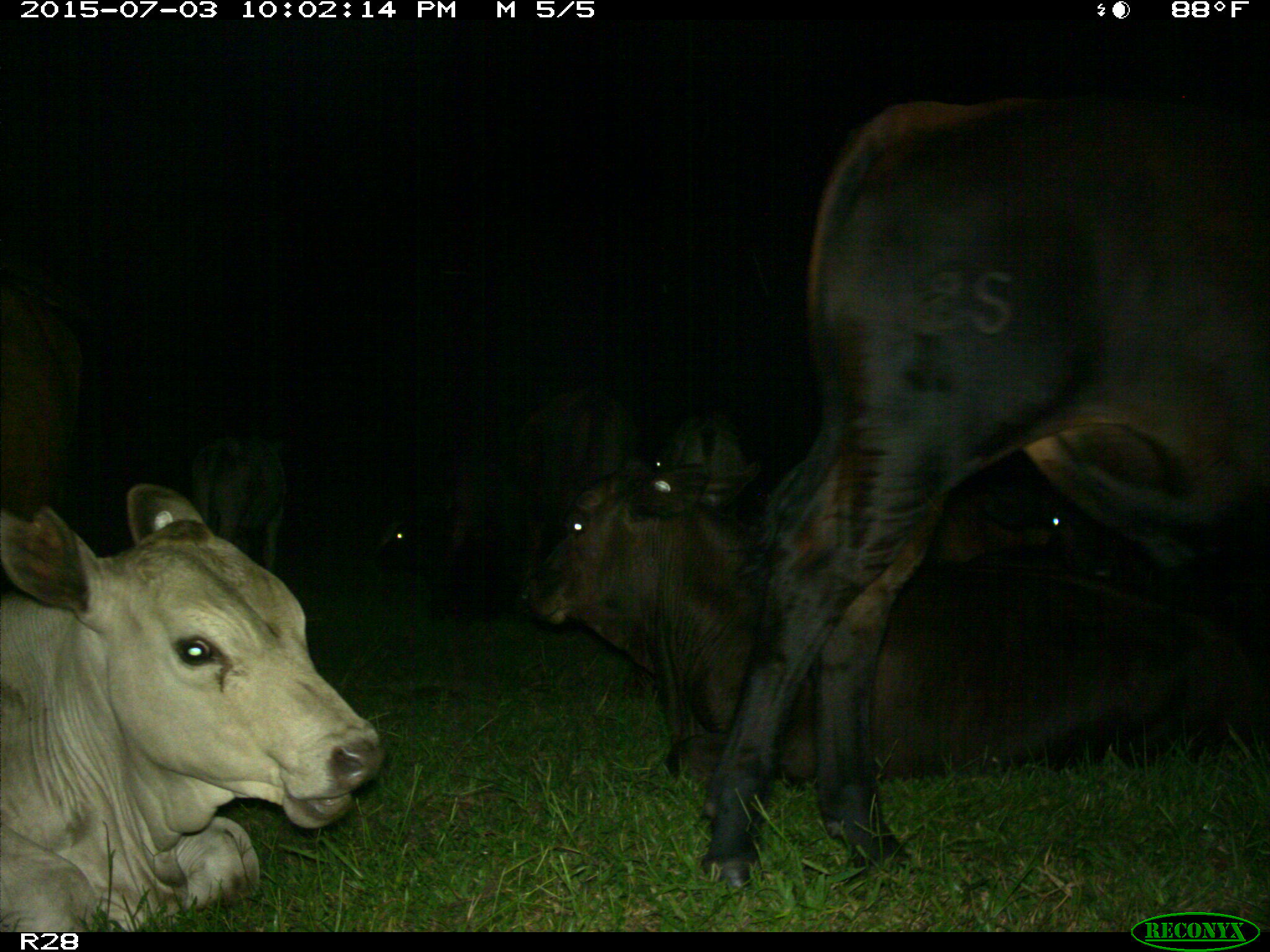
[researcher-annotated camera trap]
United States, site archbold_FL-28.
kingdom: Animalia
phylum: Chordata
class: Mammalia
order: Artiodactyla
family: Bovidae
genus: Bos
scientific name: Bos taurus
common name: domestic cow